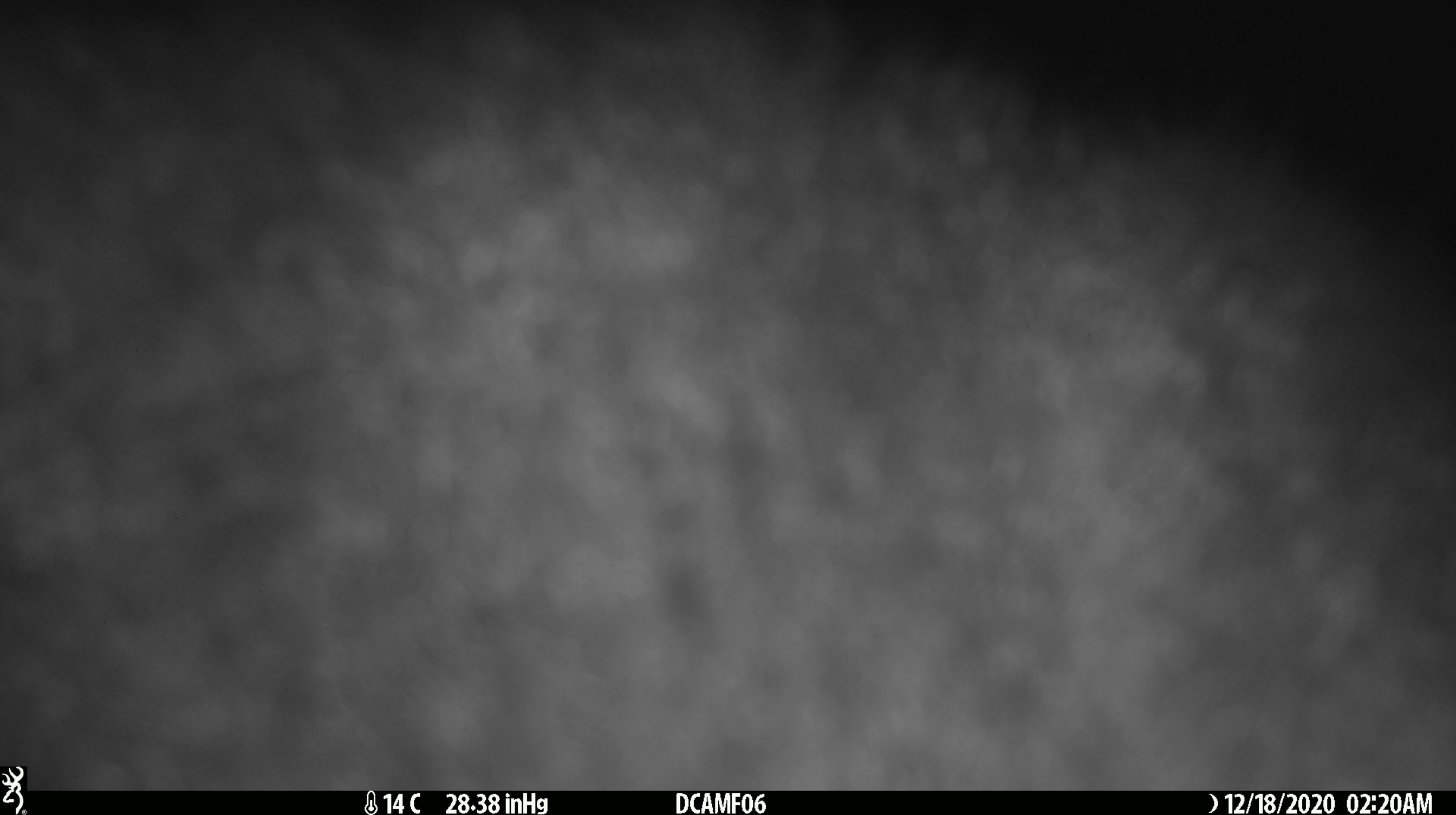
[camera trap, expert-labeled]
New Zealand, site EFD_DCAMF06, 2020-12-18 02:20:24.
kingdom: Animalia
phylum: Chordata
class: Mammalia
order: Diprotodontia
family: Phalangeridae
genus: Trichosurus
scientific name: Trichosurus vulpecula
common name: common brushtail possum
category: possum